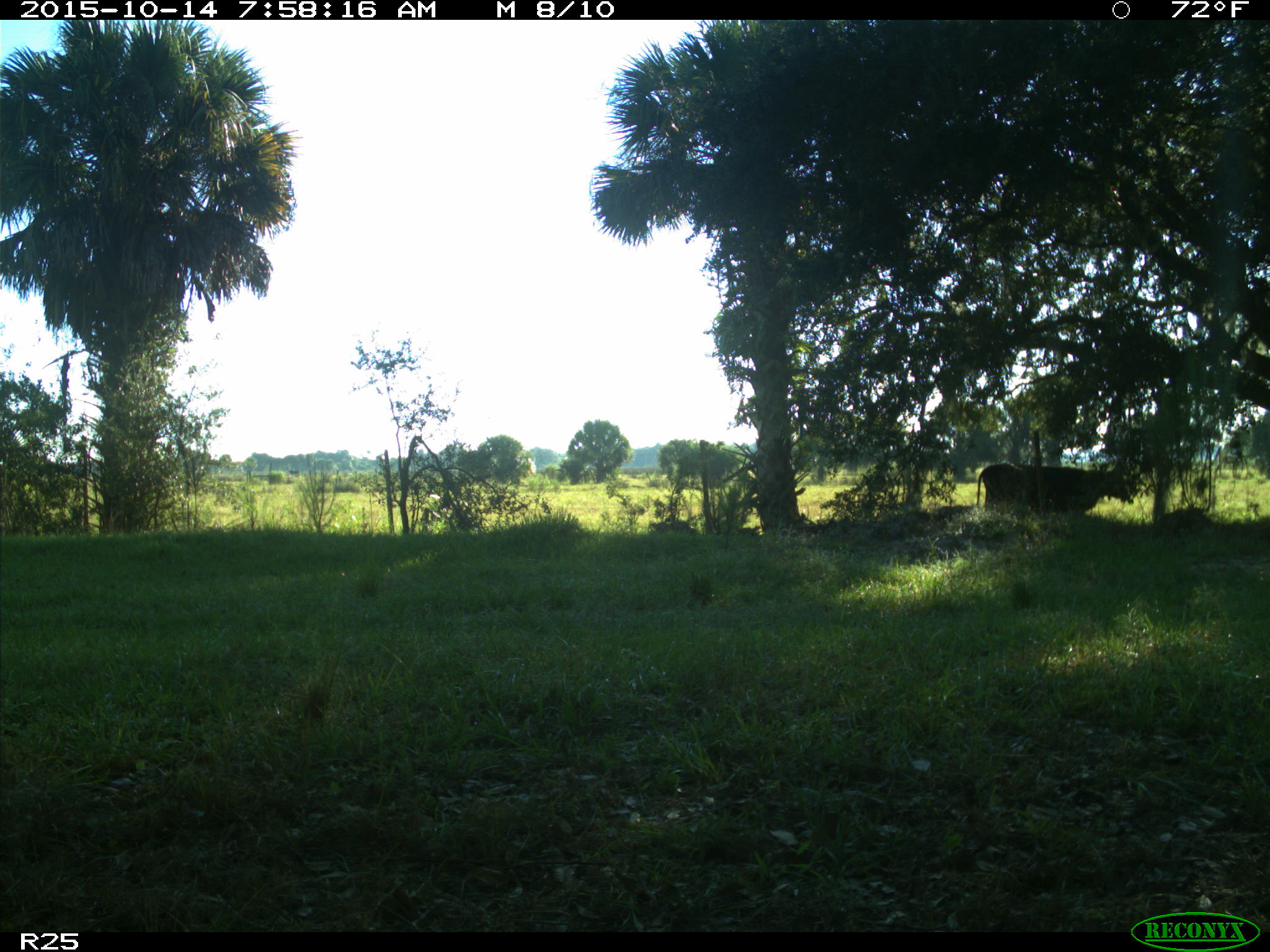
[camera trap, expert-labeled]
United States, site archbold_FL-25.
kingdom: Animalia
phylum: Chordata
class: Mammalia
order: Artiodactyla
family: Bovidae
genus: Bos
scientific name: Bos taurus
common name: domestic cow